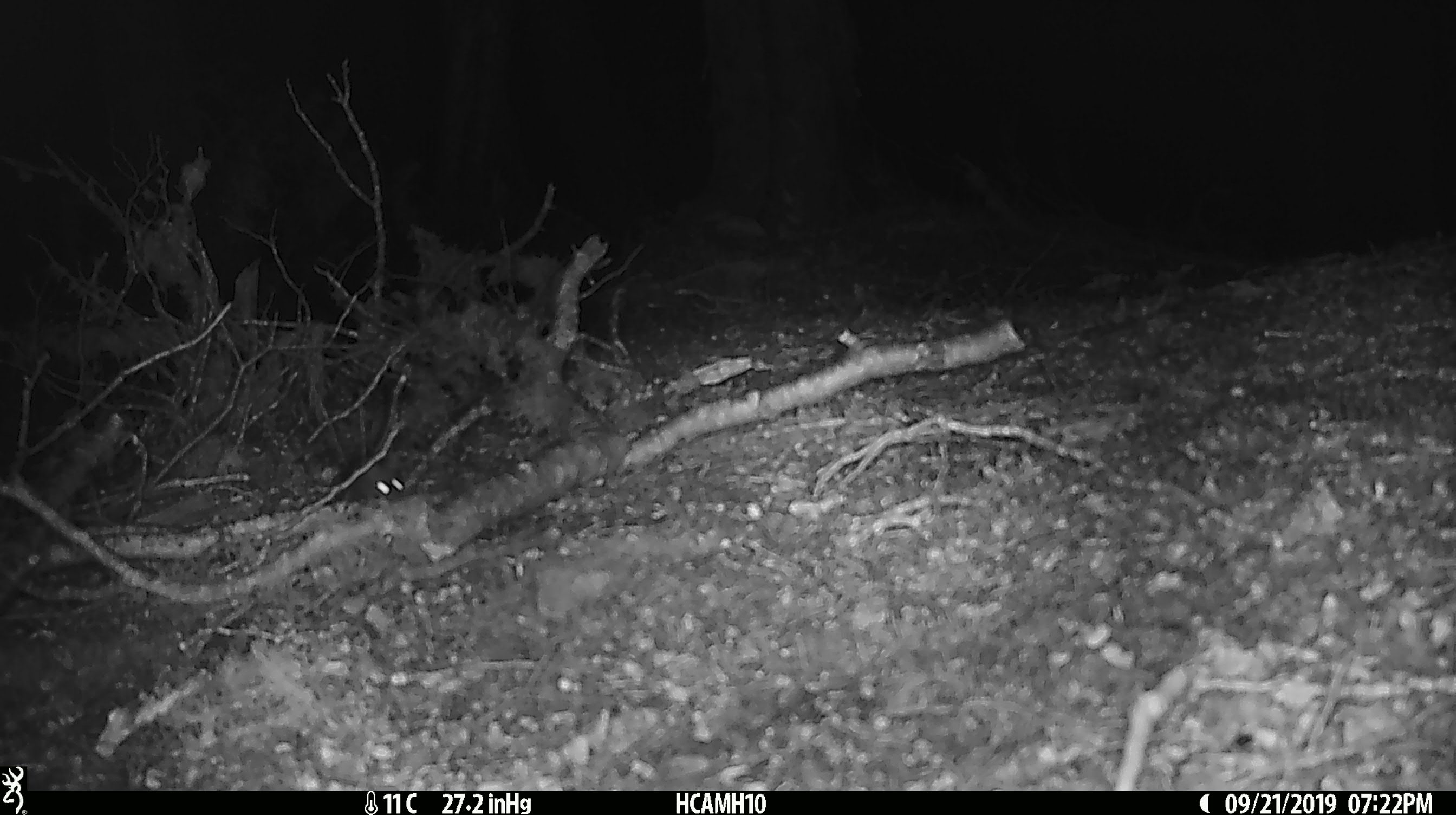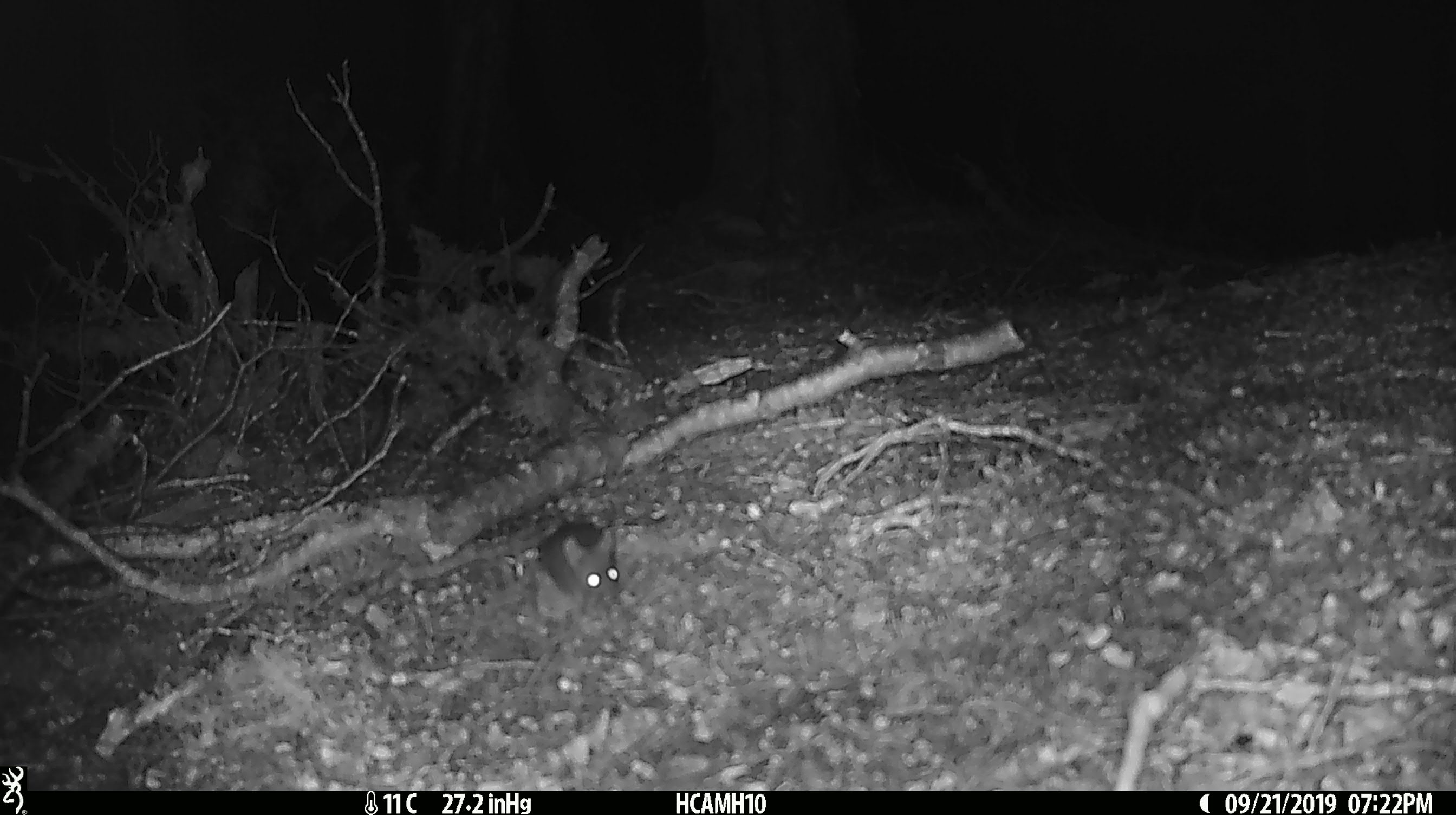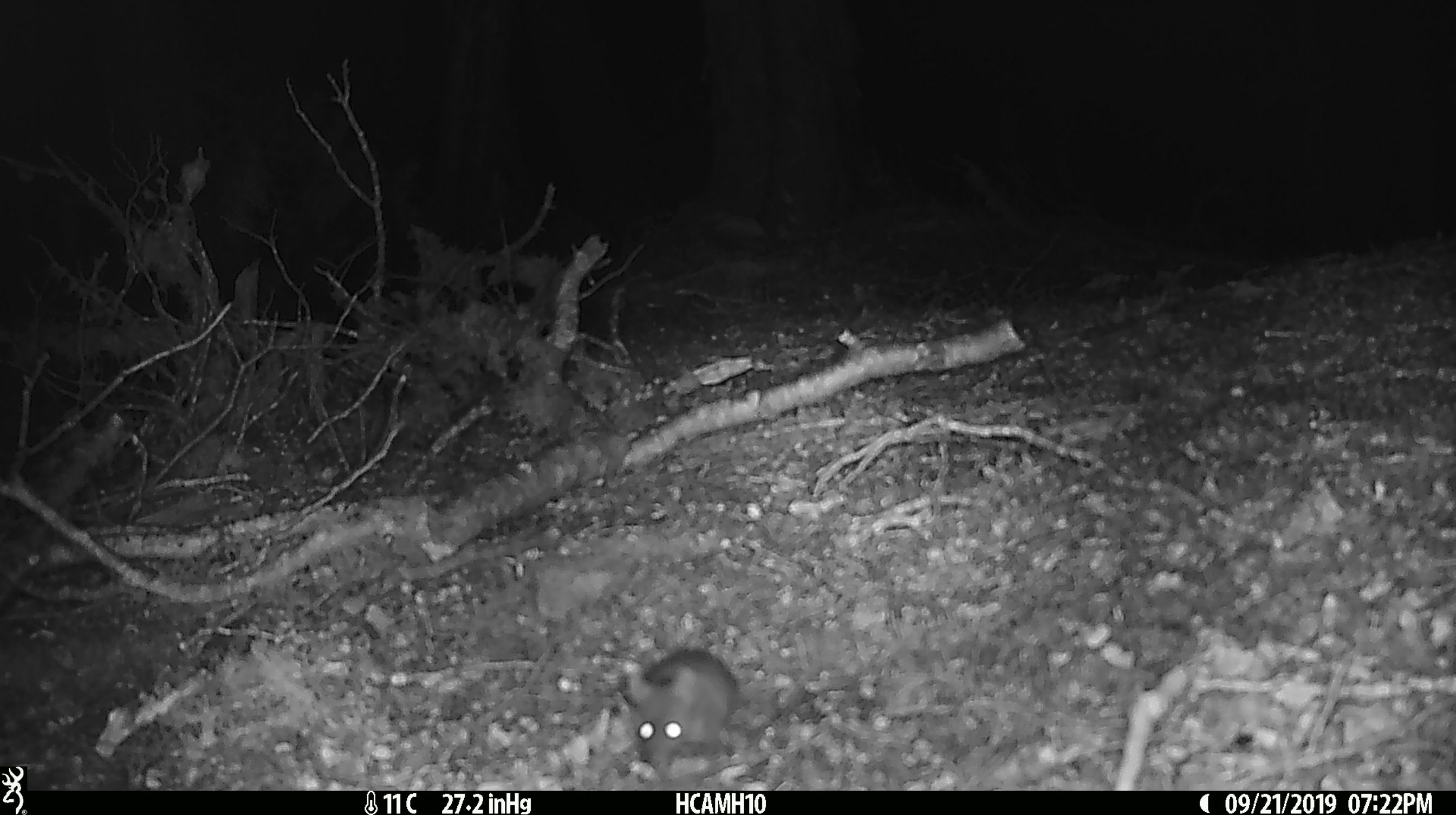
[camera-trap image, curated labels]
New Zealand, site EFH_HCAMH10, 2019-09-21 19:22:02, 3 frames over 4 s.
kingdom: Animalia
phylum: Chordata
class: Mammalia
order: Rodentia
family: Muridae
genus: Mus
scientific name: Mus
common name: mouse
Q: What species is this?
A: Mouse (Mus).